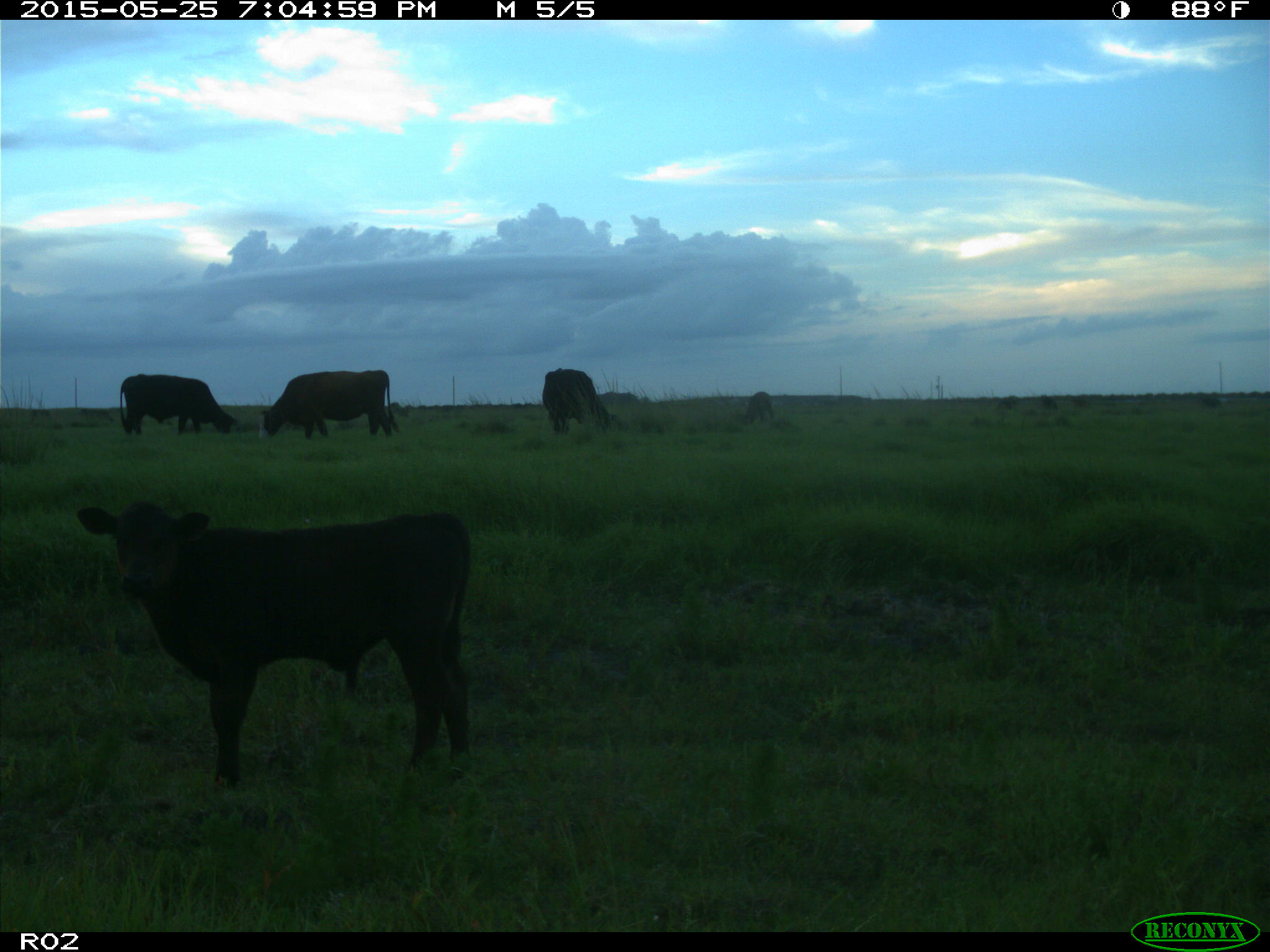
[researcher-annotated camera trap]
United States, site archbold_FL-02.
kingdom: Animalia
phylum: Chordata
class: Mammalia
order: Artiodactyla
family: Bovidae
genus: Bos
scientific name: Bos taurus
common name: domestic cow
Bos taurus (domestic cow).